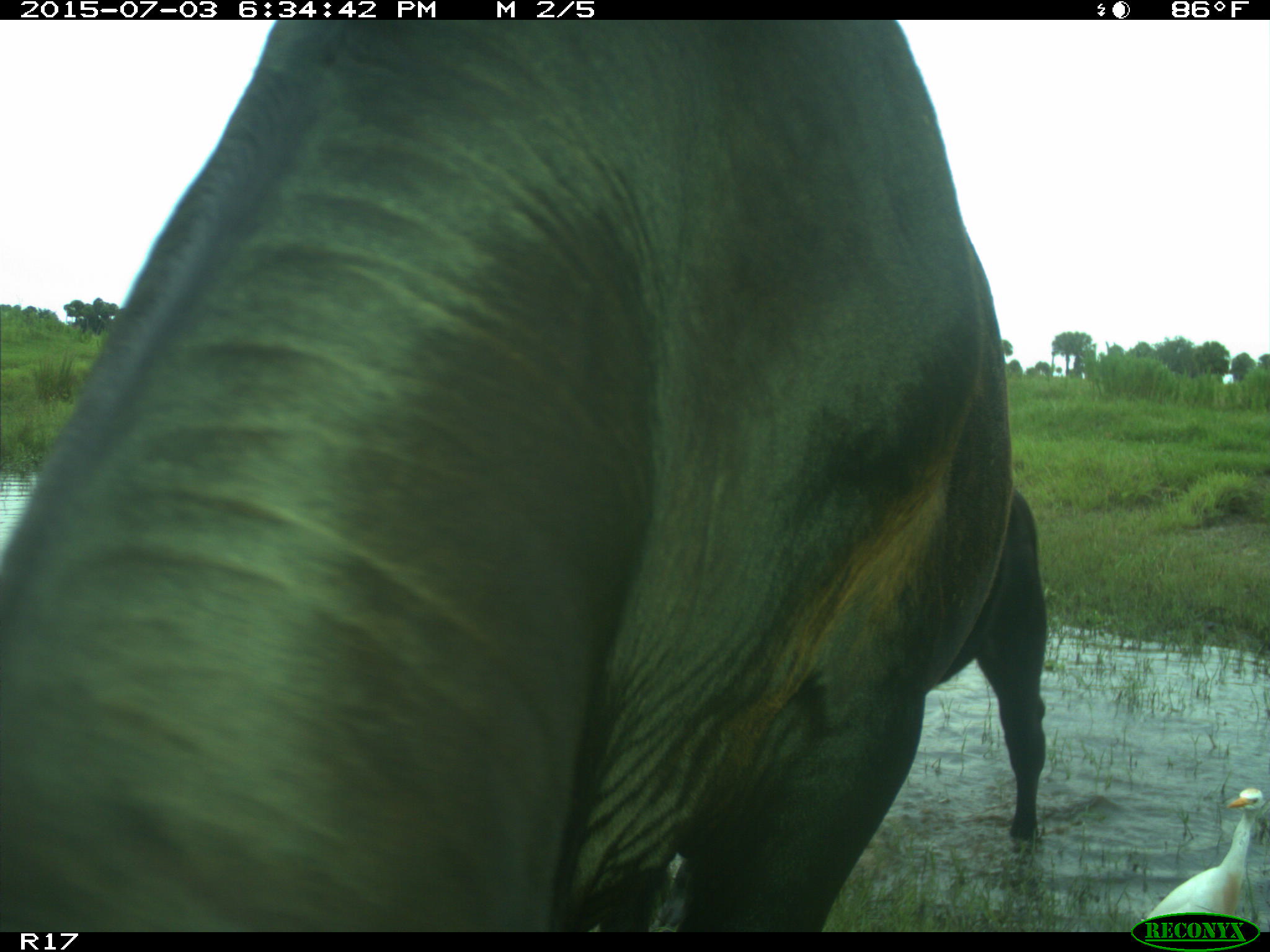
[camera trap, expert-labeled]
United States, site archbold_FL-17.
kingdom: Animalia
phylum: Chordata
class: Mammalia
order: Artiodactyla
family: Bovidae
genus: Bos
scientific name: Bos taurus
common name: domestic cow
Bos taurus (domestic cow).